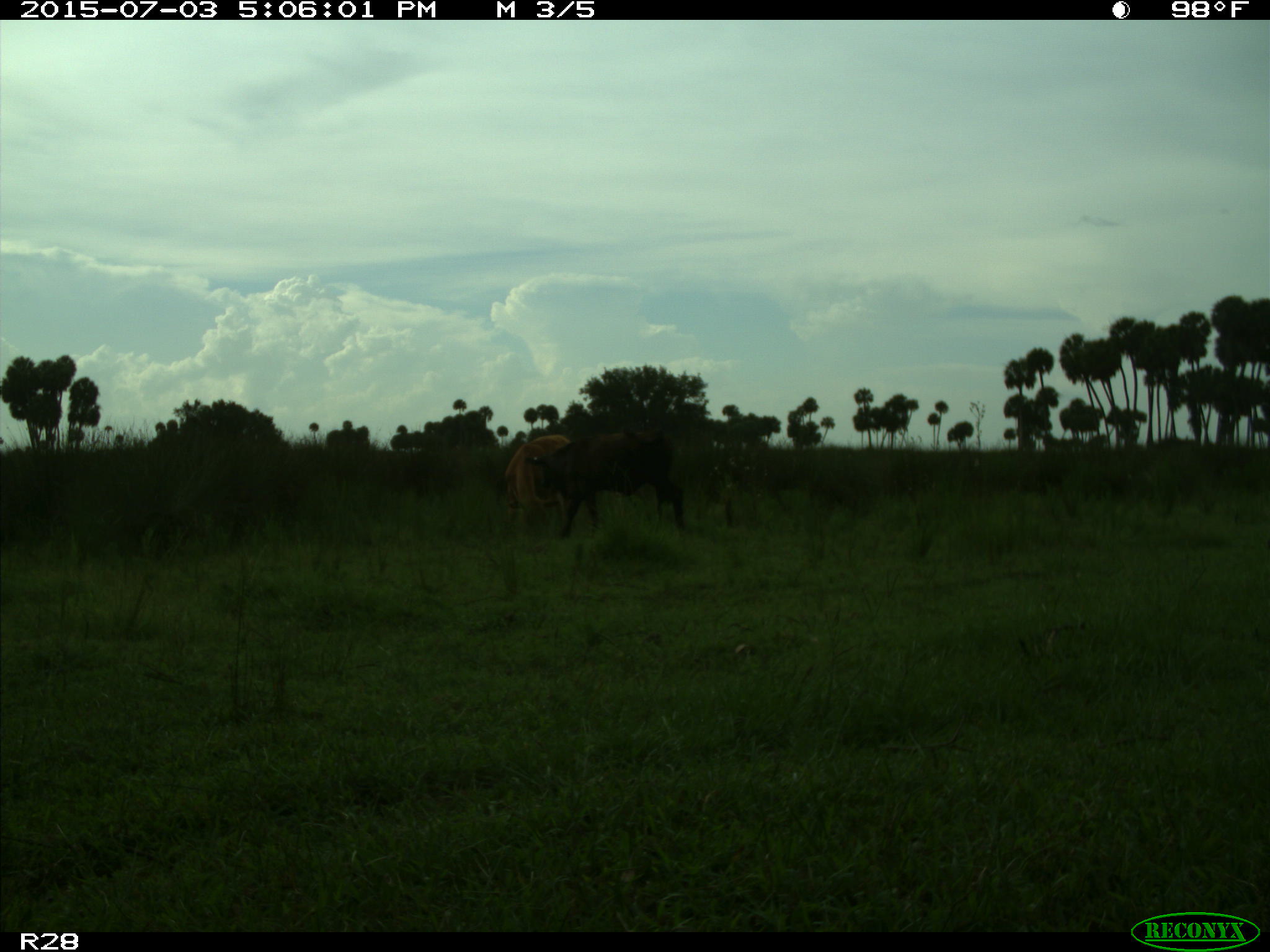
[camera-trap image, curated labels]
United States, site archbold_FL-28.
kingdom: Animalia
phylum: Chordata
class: Mammalia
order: Artiodactyla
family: Bovidae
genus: Bos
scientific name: Bos taurus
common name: domestic cow